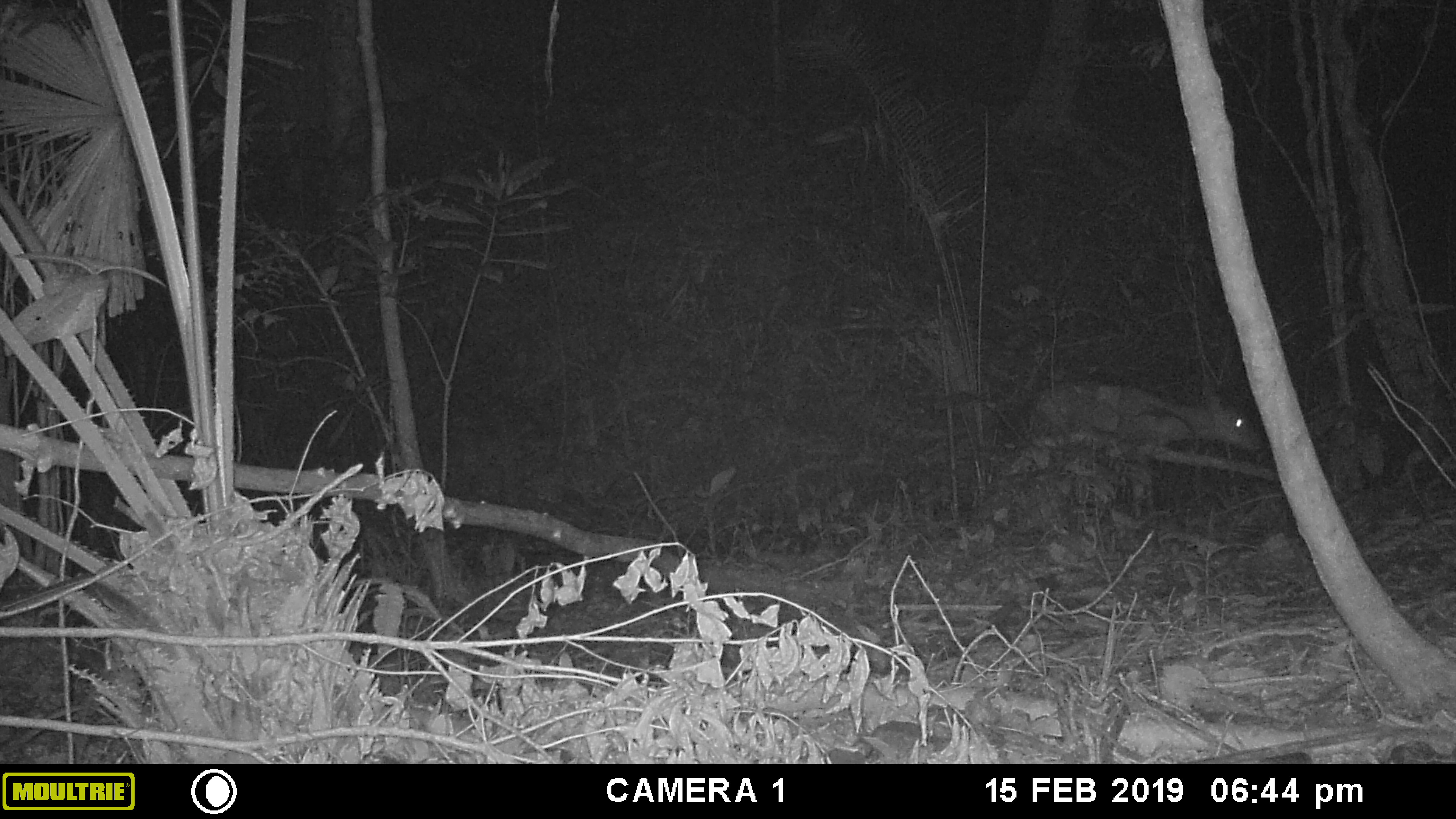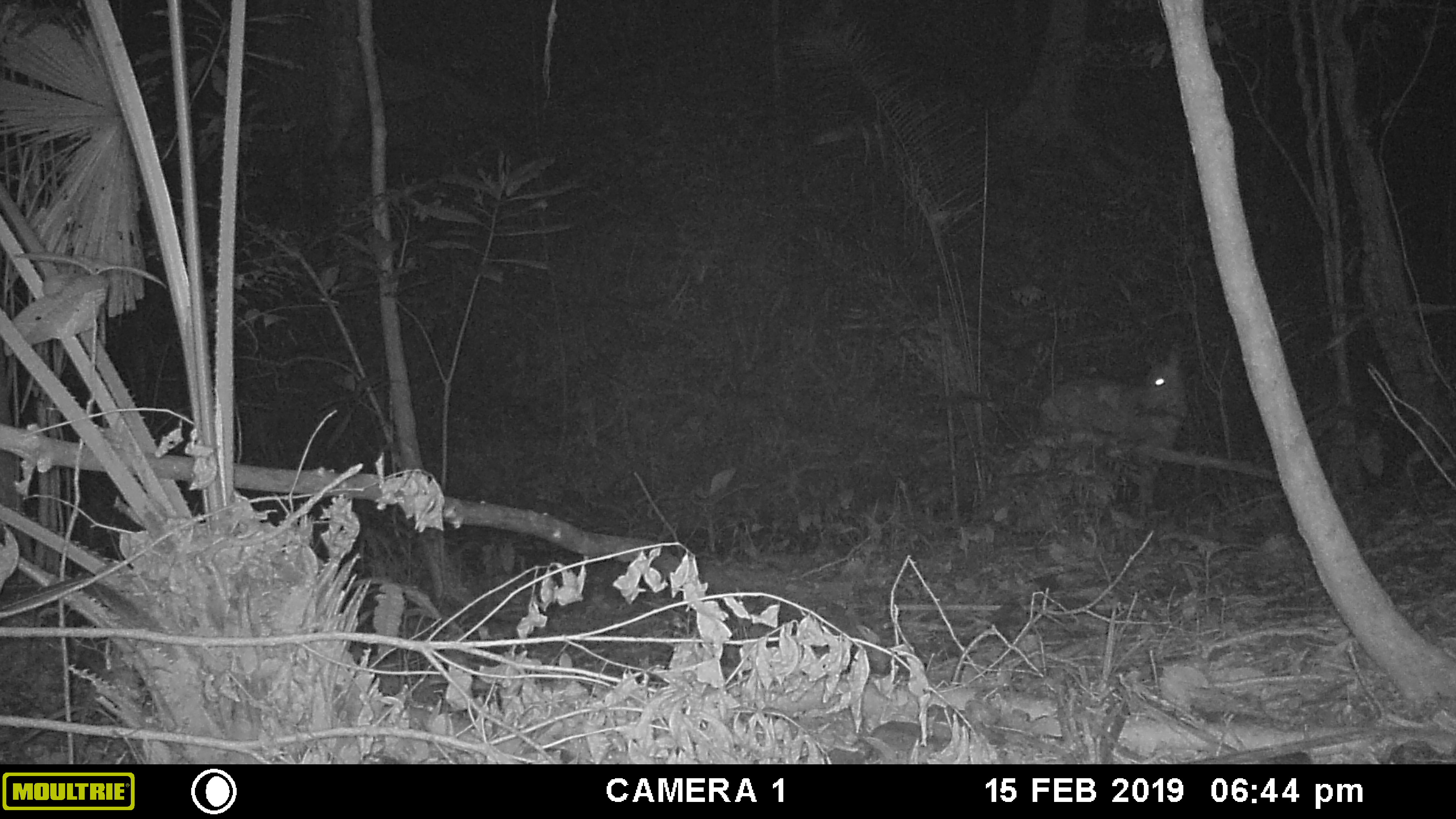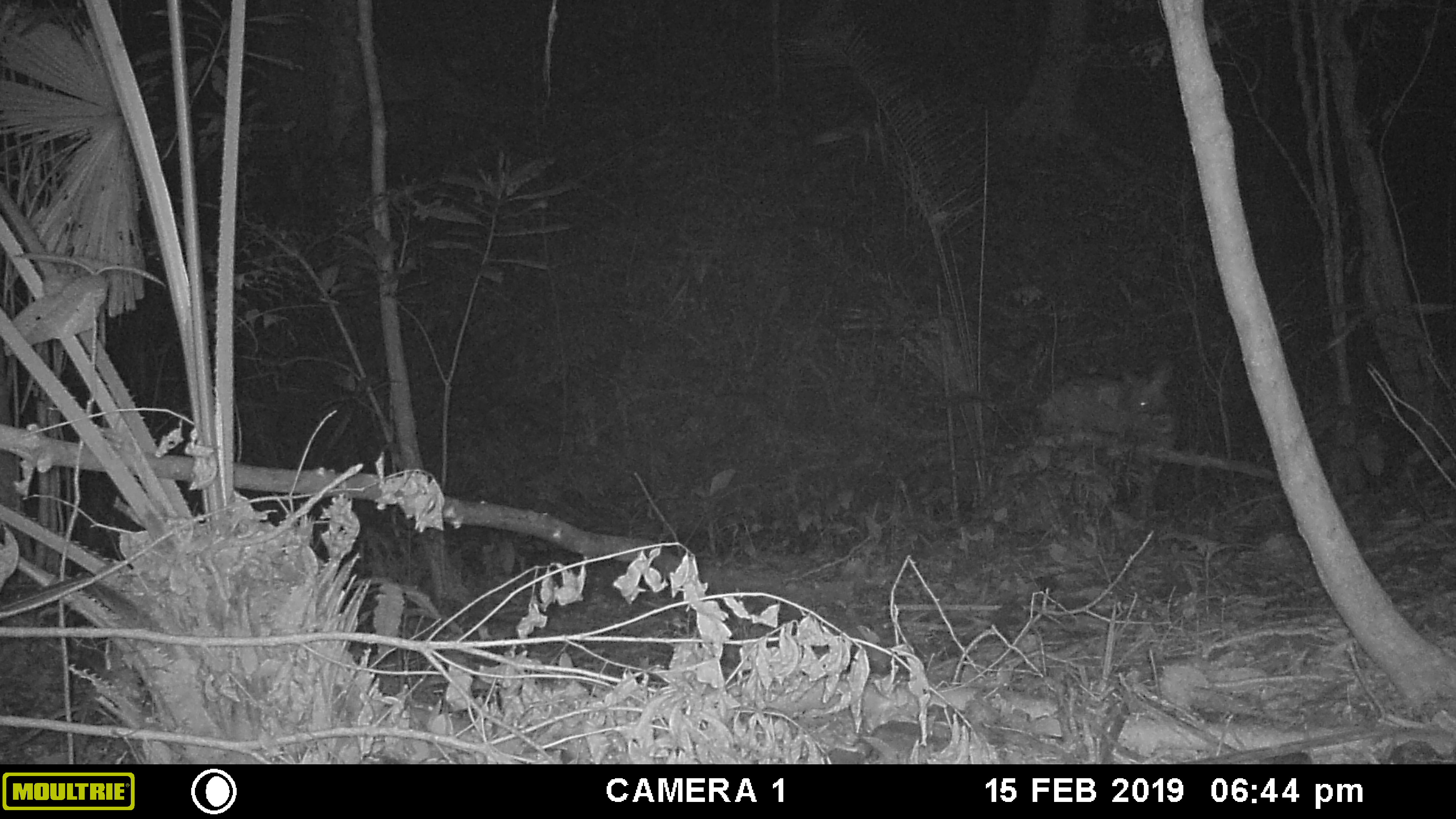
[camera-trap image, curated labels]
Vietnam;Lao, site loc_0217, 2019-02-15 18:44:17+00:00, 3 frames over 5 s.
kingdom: Animalia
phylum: Chordata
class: Mammalia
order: Artiodactyla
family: Cervidae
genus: Rusa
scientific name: Rusa unicolor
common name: sambar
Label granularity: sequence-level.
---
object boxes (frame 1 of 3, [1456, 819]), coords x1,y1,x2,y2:
sambar: 1028,376,1265,516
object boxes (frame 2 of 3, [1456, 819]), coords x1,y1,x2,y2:
sambar: 1039,338,1189,512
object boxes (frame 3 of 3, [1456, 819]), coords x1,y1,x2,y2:
sambar: 1038,356,1184,530